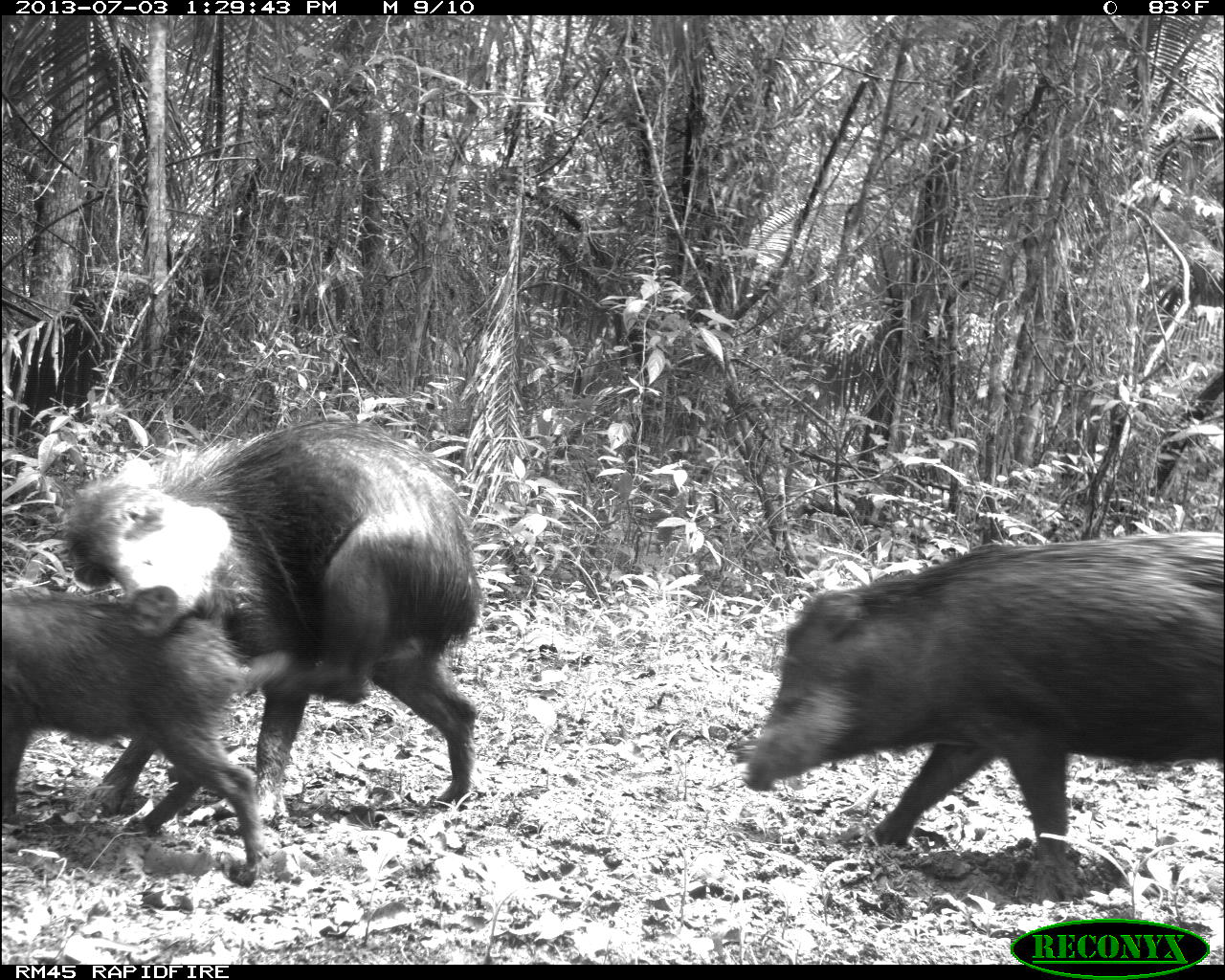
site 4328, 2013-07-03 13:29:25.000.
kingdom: Animalia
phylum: Chordata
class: Mammalia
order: Artiodactyla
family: Tayassuidae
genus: Tayassu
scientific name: Tayassu pecari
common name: white-lipped peccary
Tayassu pecari (white-lipped peccary), count 1.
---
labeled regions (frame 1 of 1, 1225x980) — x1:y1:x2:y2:
tayassu pecari: 742:531:1225:906; 59:417:482:839; 0:590:293:890